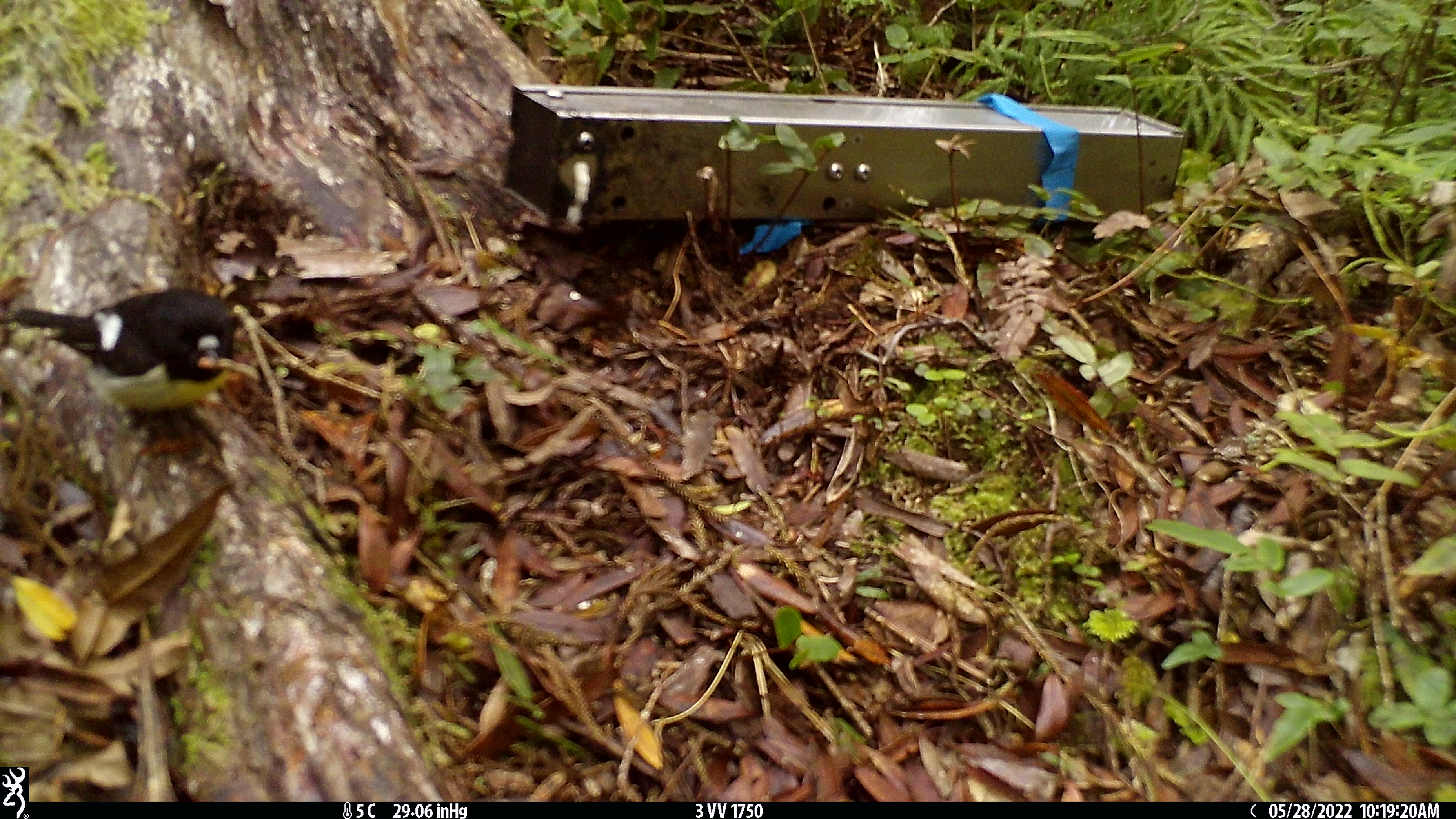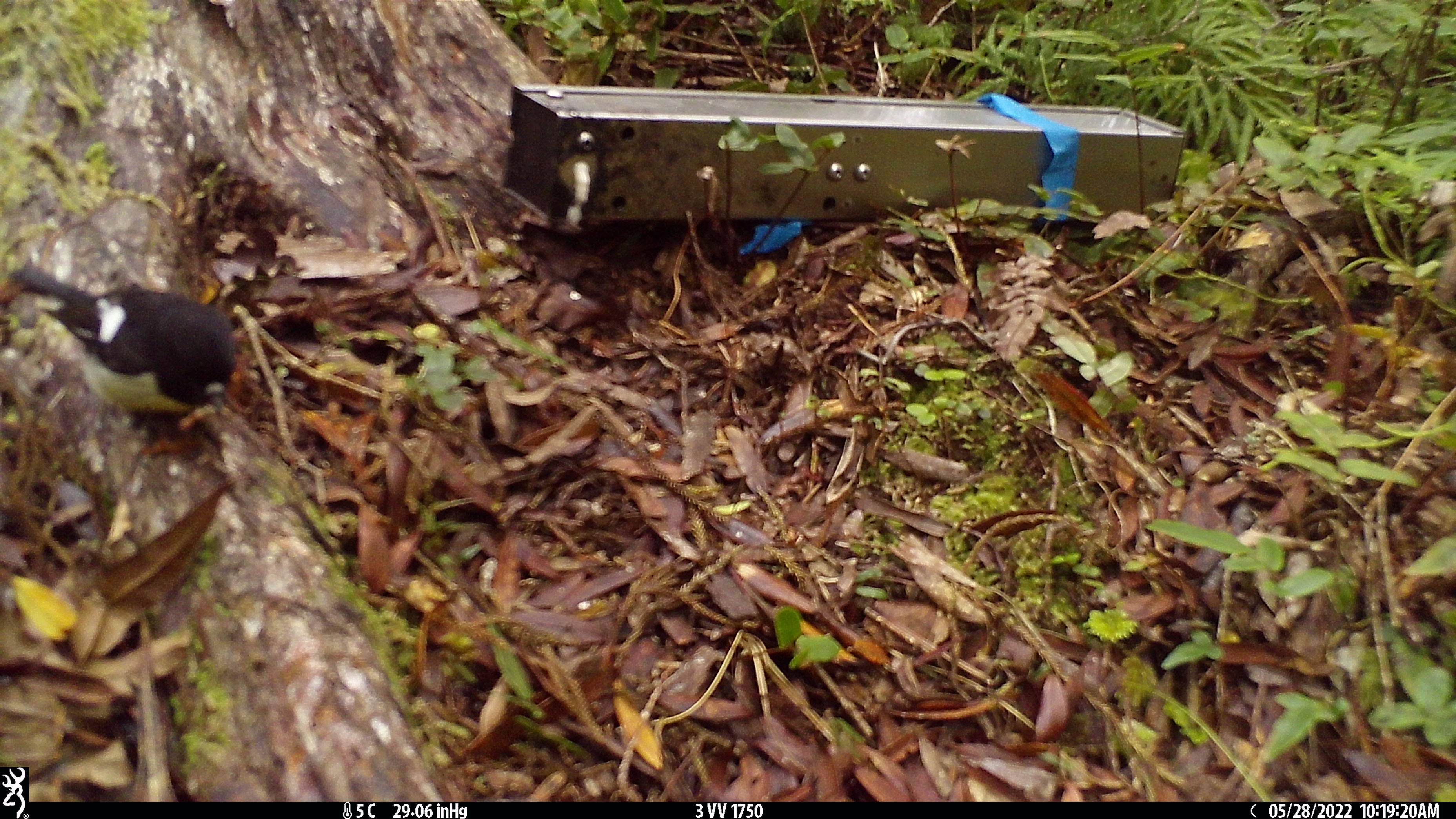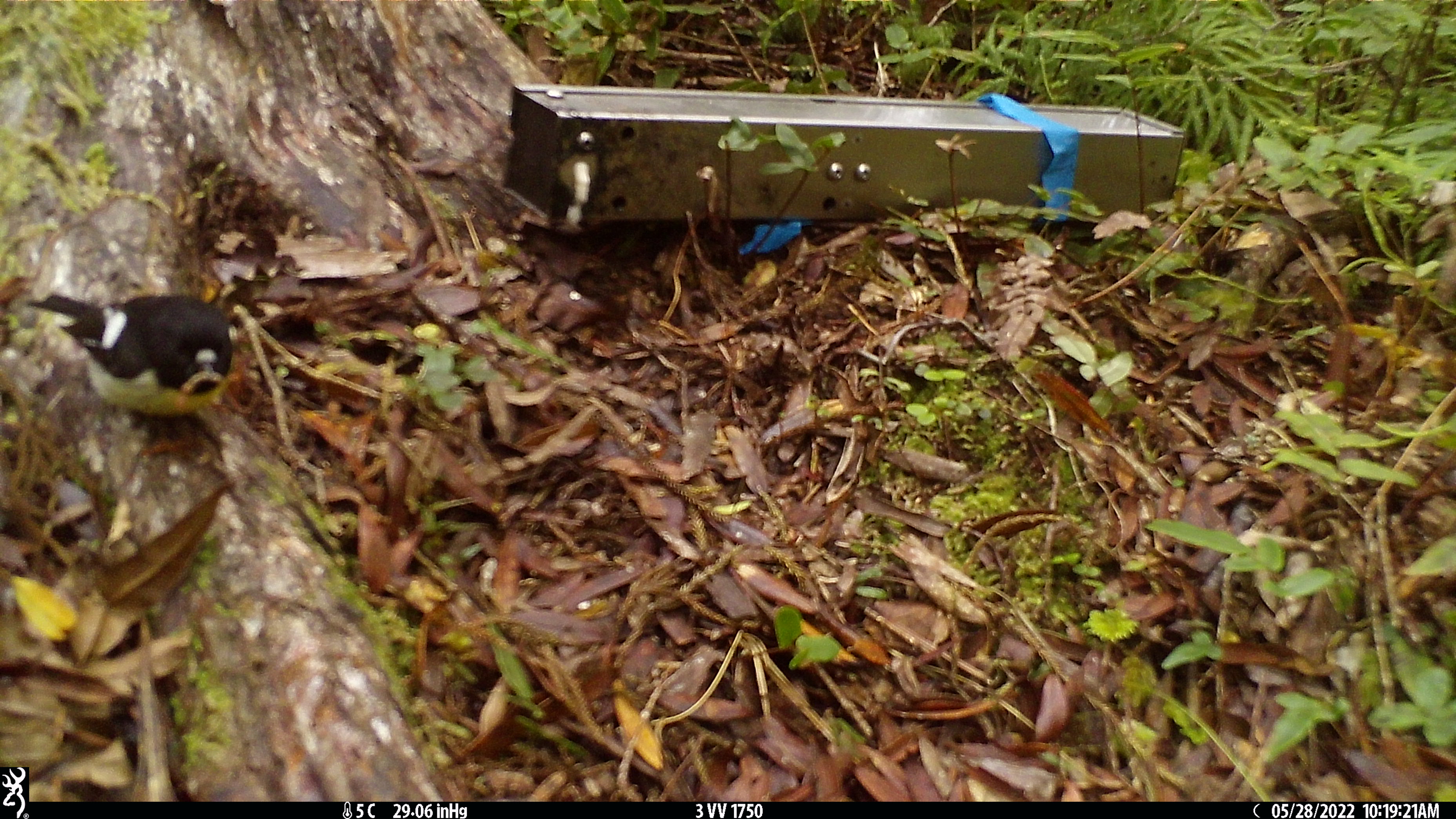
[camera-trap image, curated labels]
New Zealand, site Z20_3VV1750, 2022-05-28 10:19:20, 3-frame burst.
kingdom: Animalia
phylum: Chordata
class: Aves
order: Passeriformes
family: Petroicidae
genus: Petroica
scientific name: Petroica macrocephala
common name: tomtit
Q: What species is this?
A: Tomtit (Petroica macrocephala).